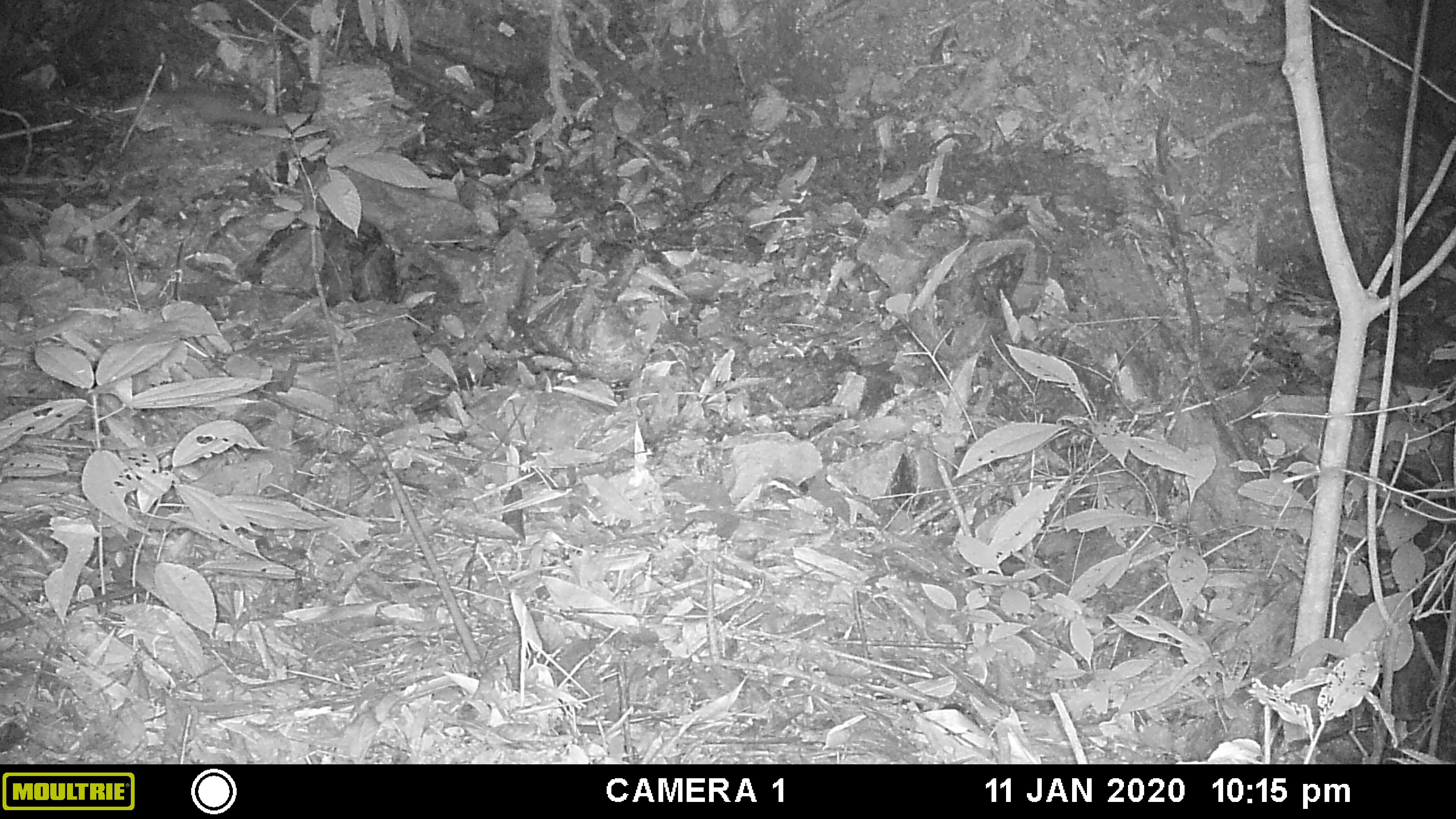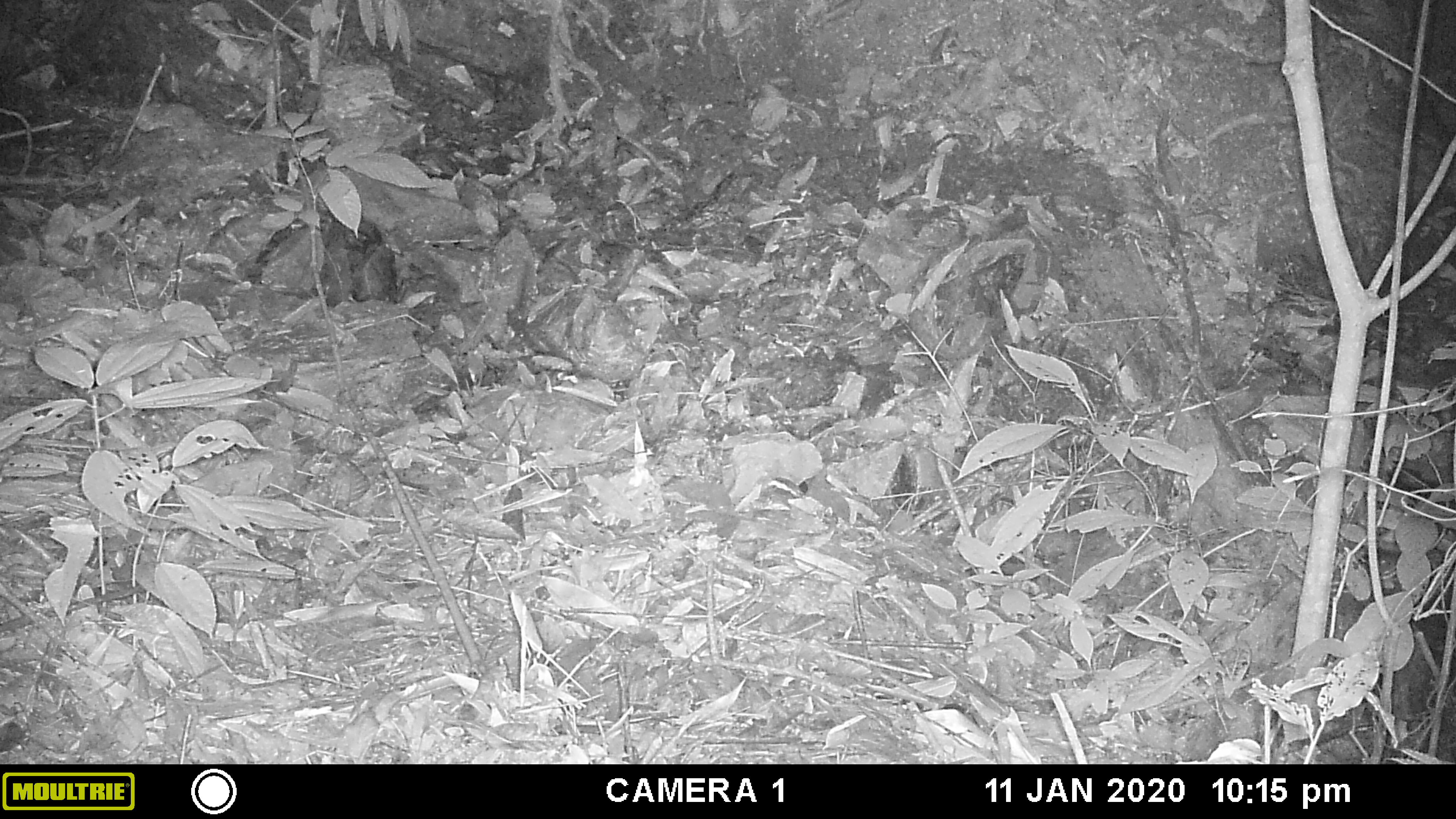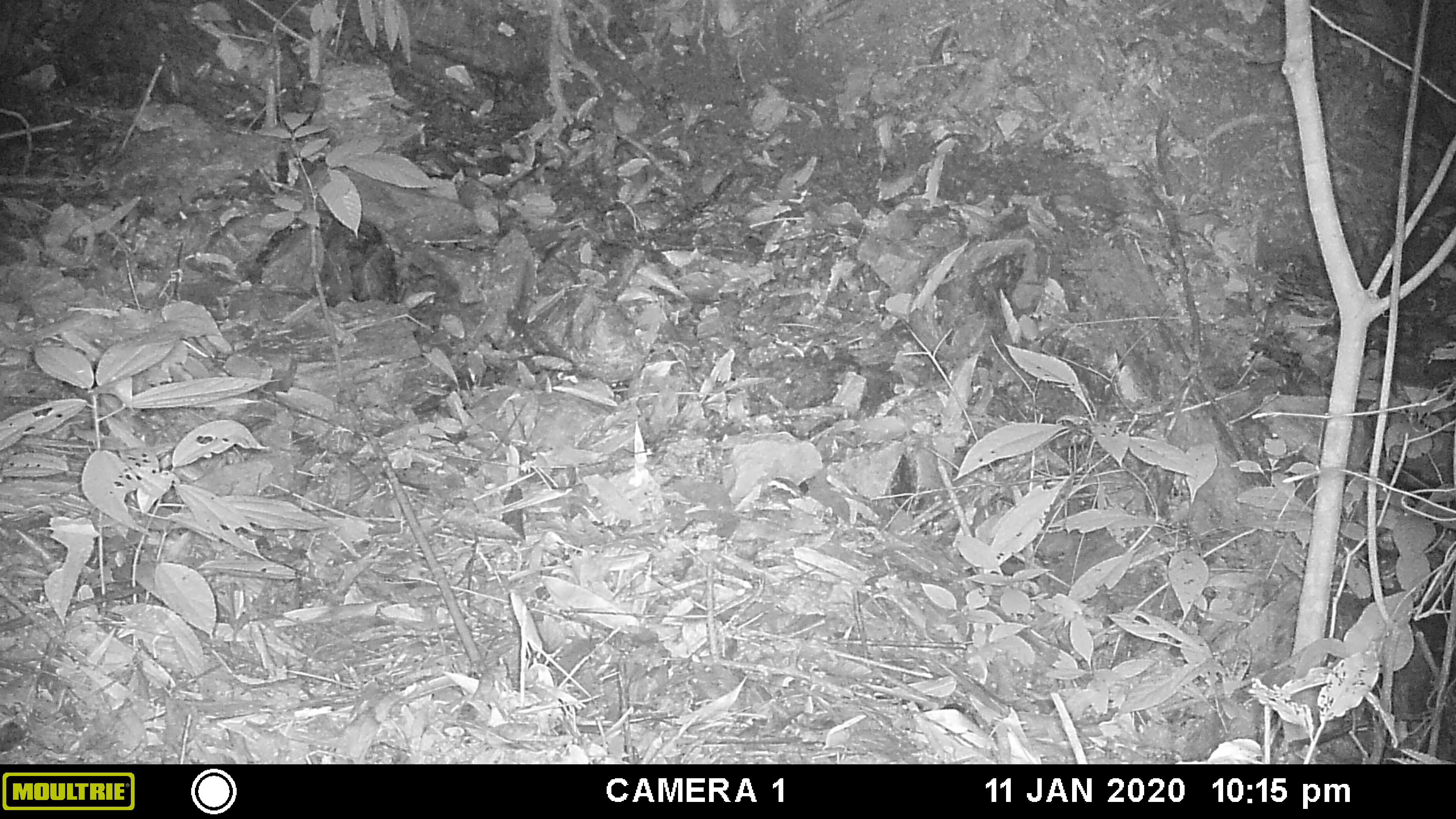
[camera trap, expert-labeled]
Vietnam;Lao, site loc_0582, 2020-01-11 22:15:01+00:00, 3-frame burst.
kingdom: Animalia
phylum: Chordata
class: Mammalia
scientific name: Mammalia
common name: mammal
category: unidentified small mammal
Unidentified small mammal (mammal) (Mammalia). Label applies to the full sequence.